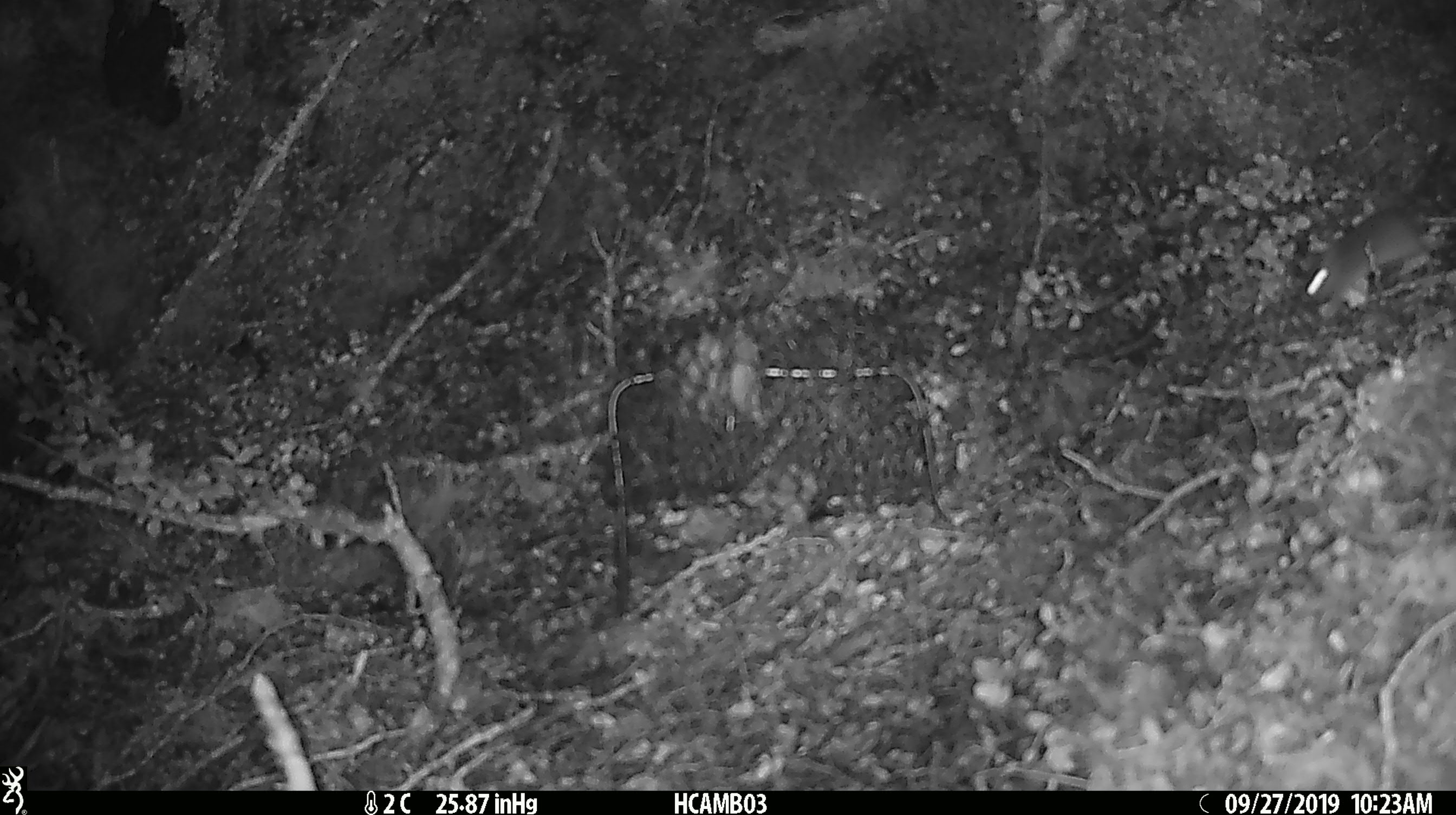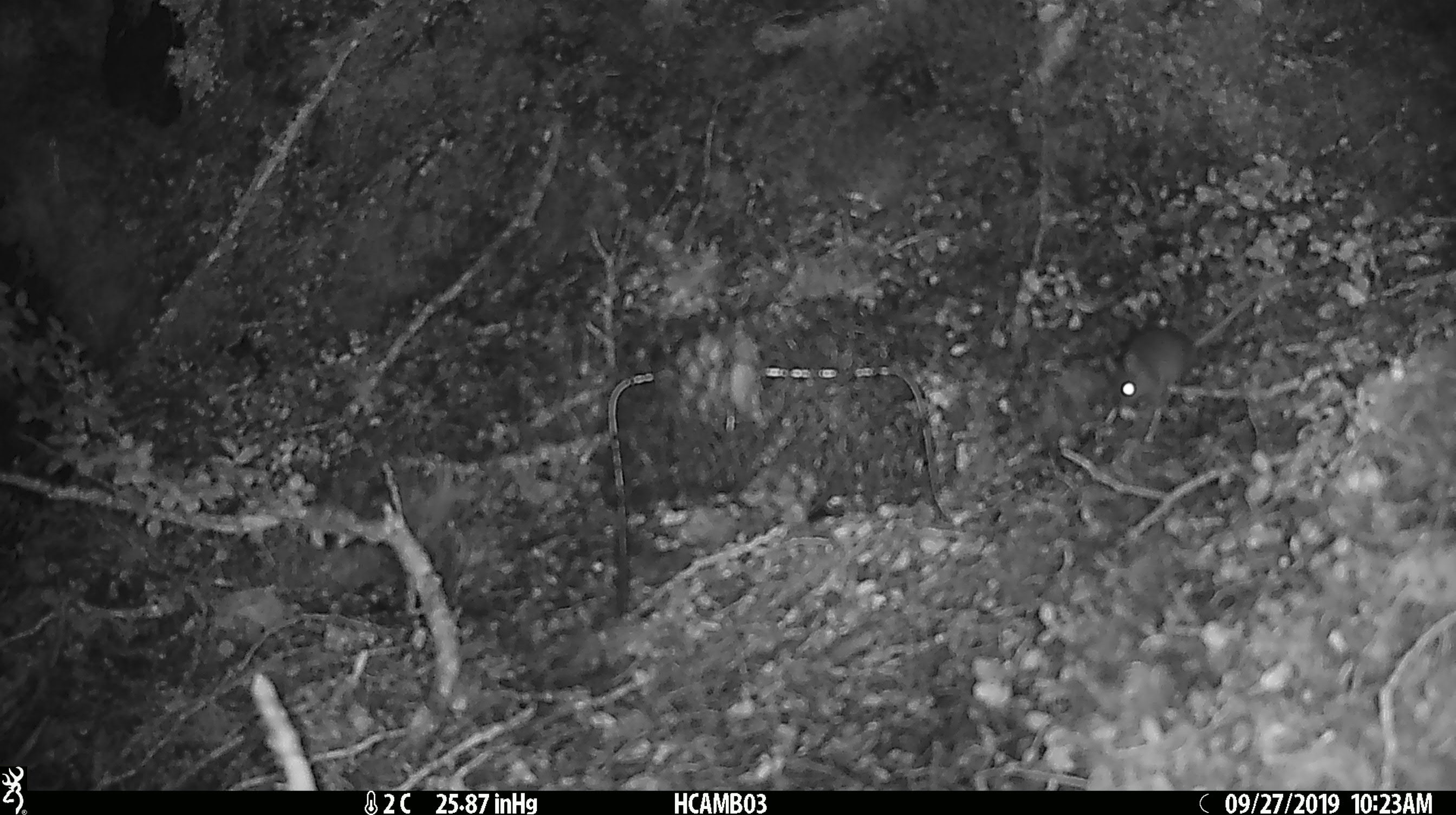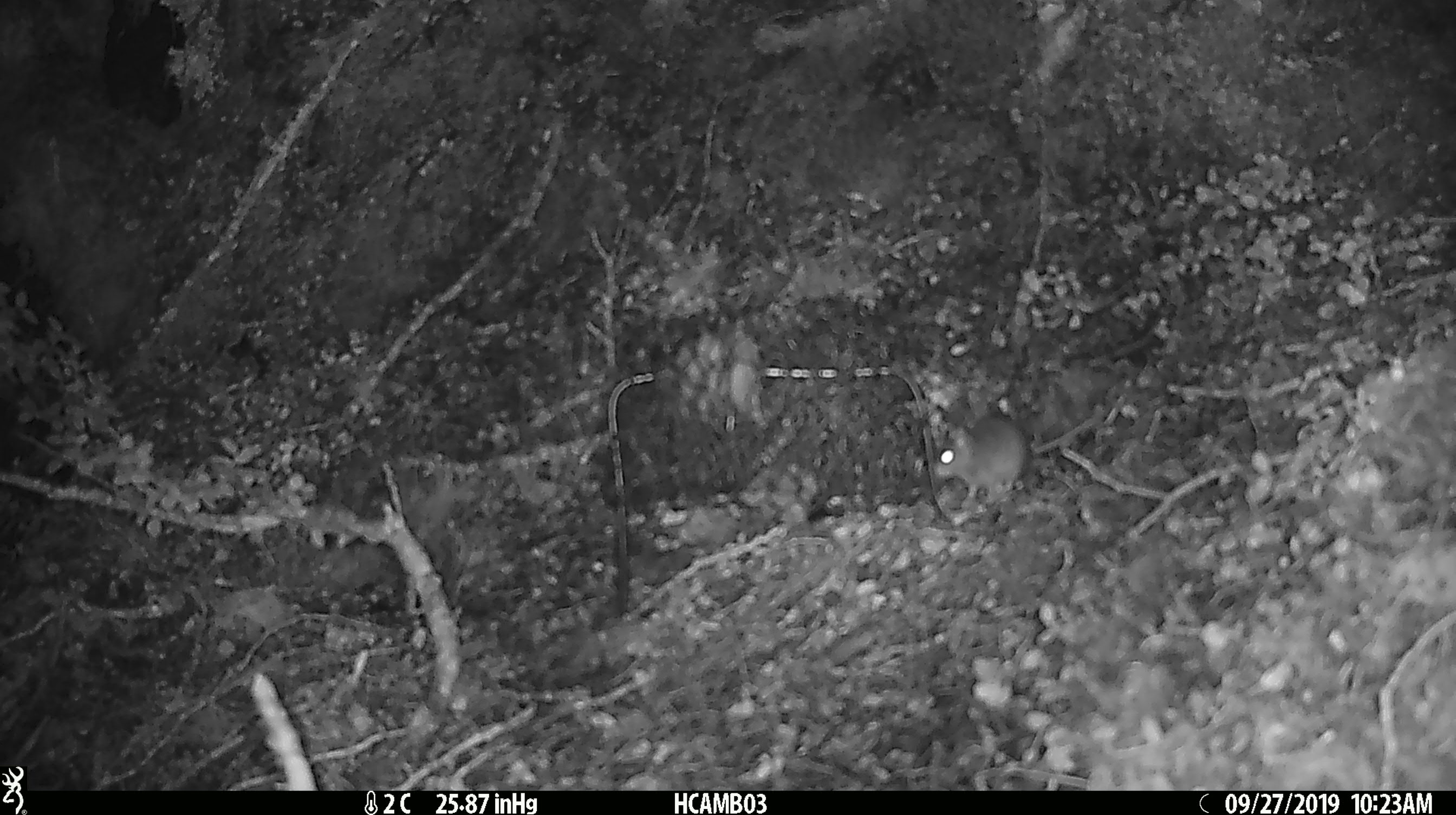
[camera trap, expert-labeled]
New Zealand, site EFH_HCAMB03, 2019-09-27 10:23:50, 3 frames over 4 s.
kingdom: Animalia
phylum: Chordata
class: Mammalia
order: Rodentia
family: Muridae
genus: Mus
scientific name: Mus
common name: mouse